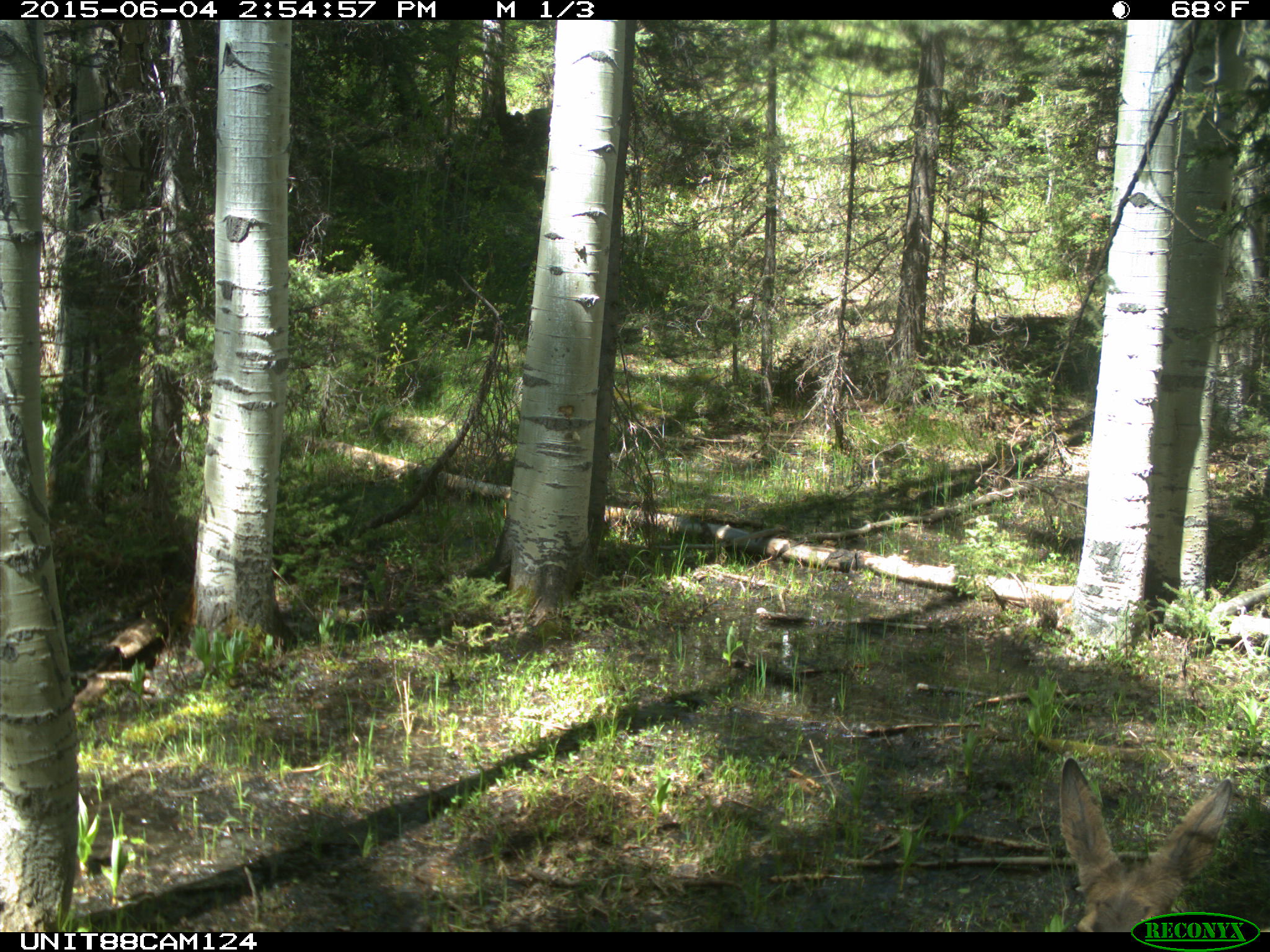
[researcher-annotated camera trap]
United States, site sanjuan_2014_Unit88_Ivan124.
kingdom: Animalia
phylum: Chordata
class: Mammalia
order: Artiodactyla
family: Cervidae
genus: Odocoileus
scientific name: Odocoileus hemionus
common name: mule deer